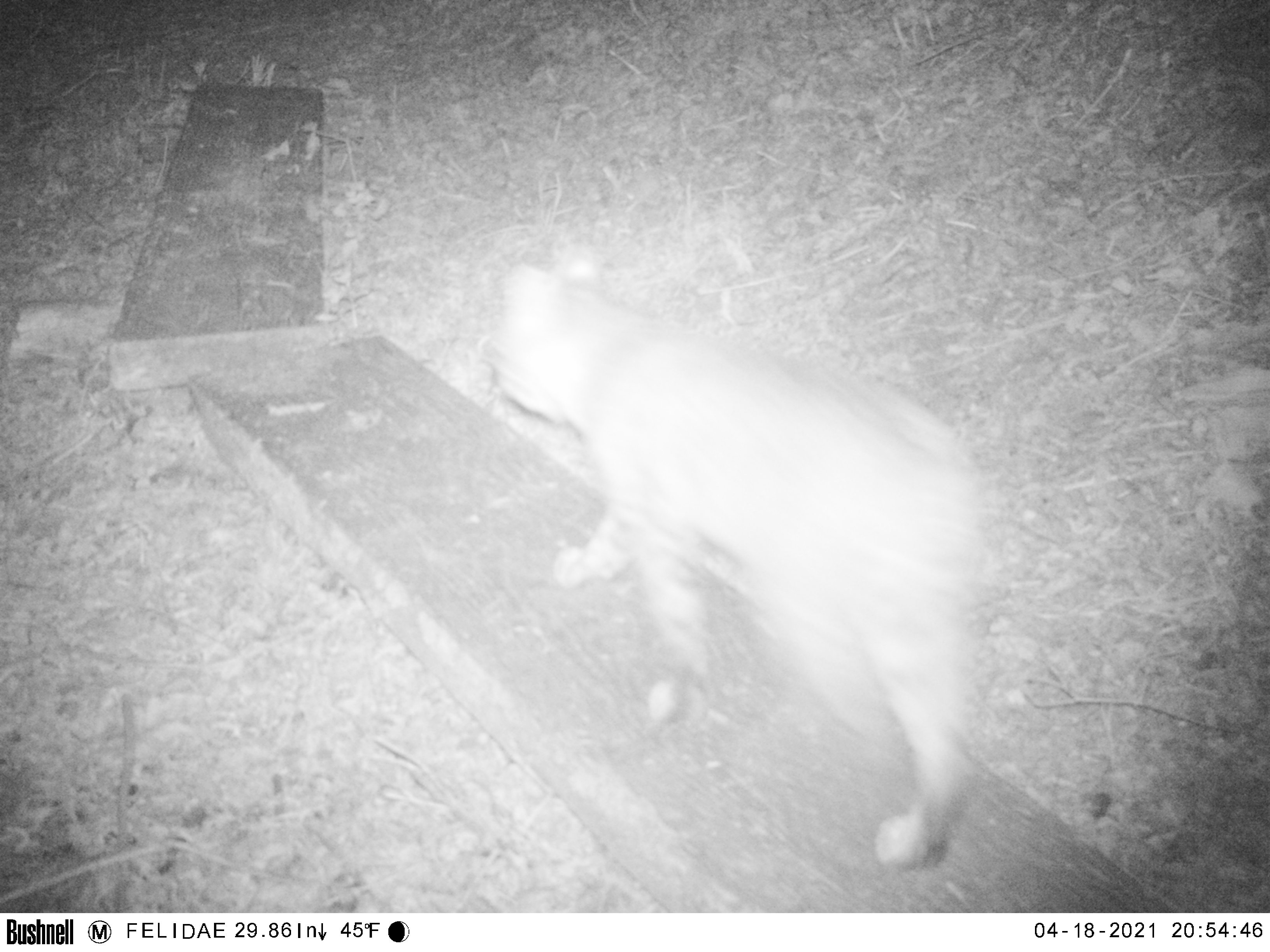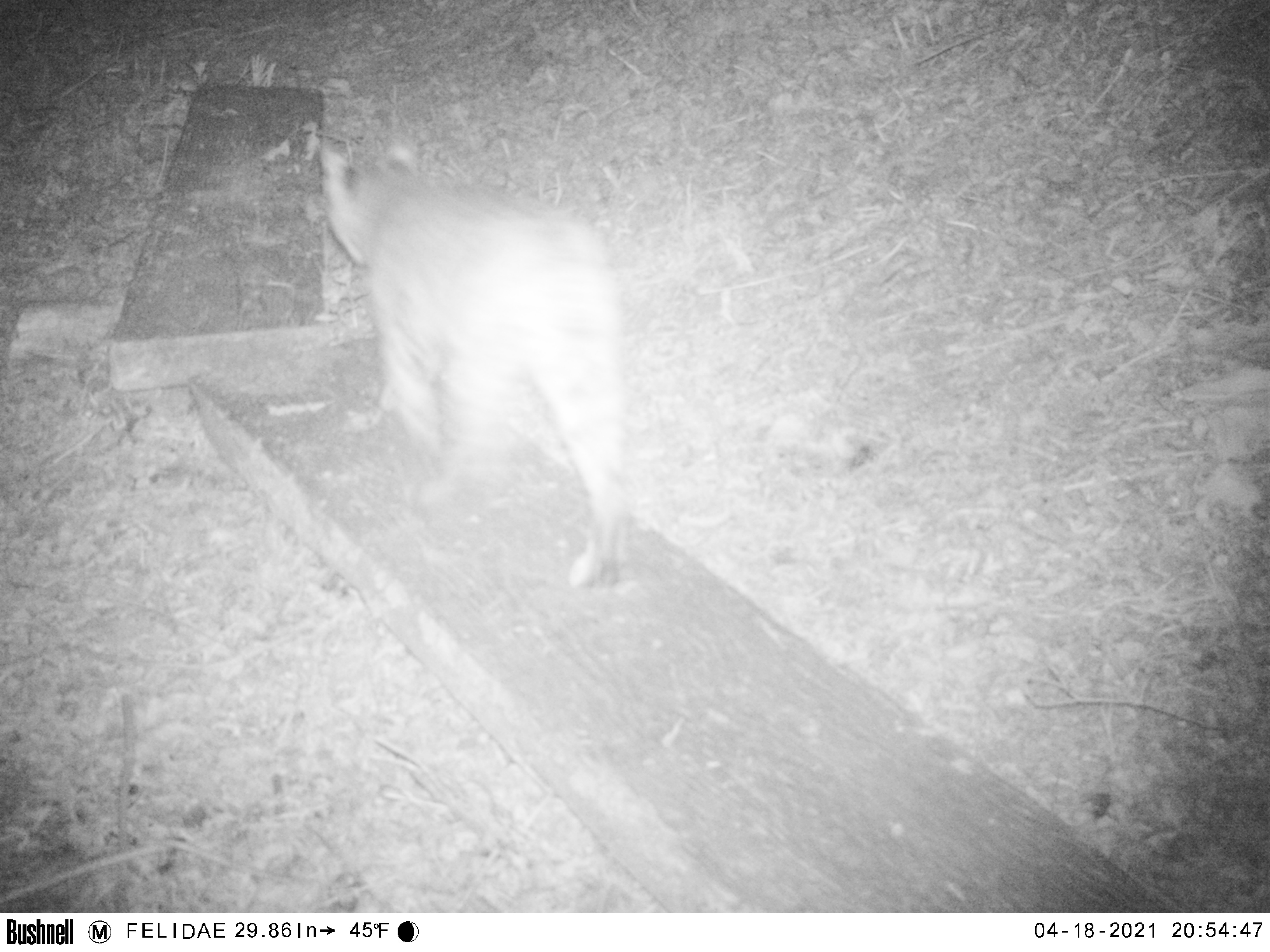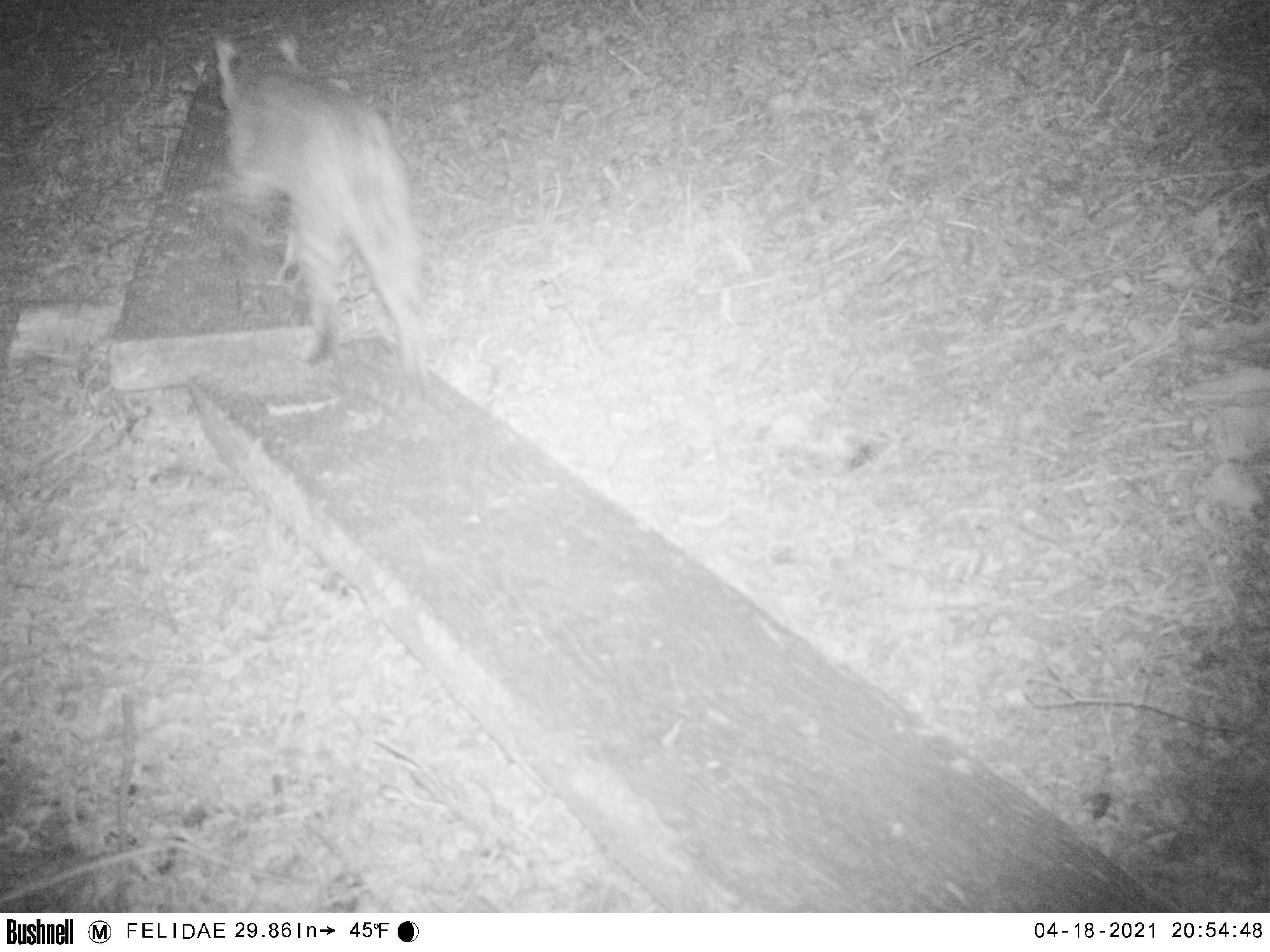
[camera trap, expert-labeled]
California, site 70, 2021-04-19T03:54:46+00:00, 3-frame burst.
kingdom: Animalia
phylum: Chordata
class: Mammalia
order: Carnivora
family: Felidae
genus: Lynx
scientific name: Lynx rufus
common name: bobcat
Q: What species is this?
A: Bobcat (Lynx rufus).